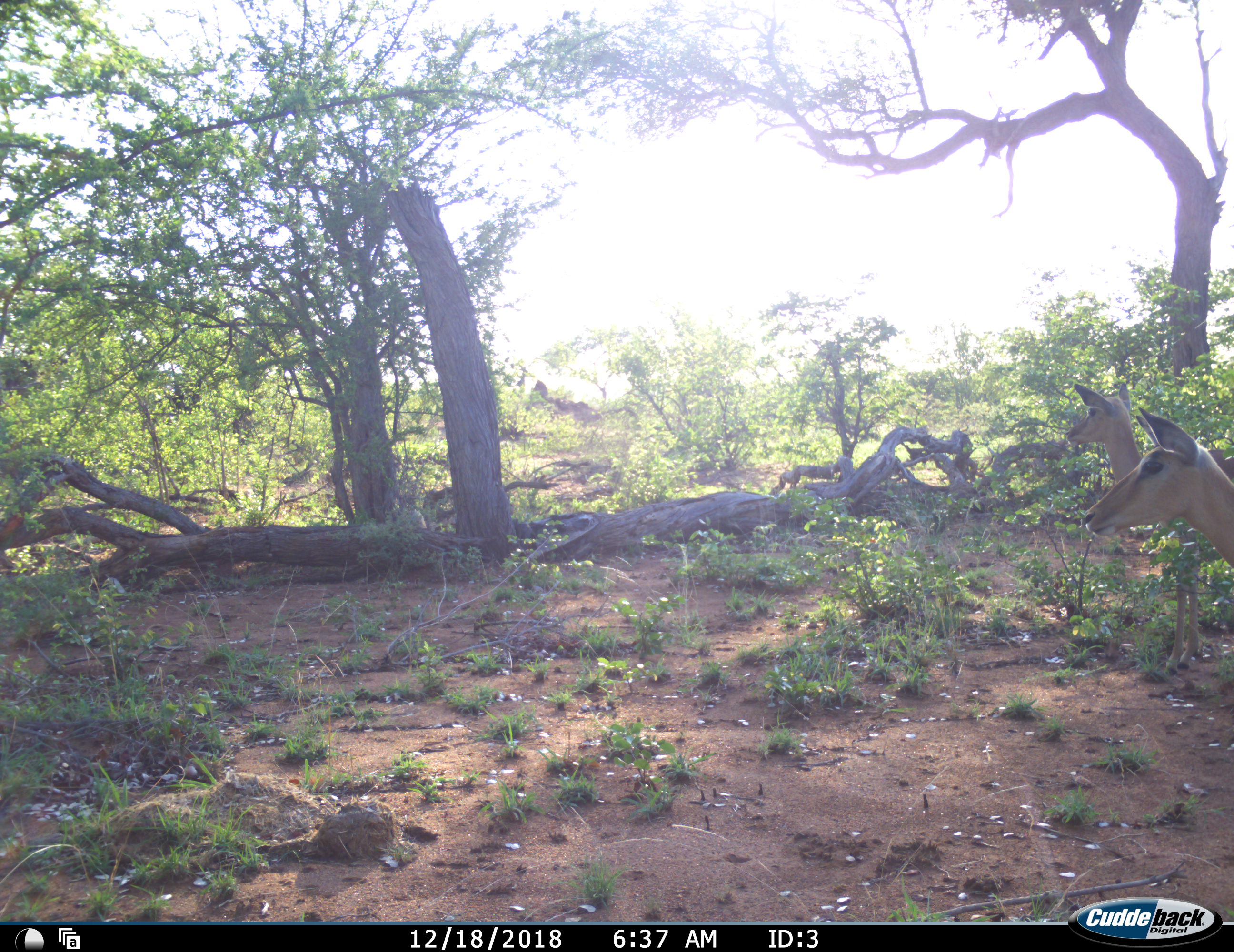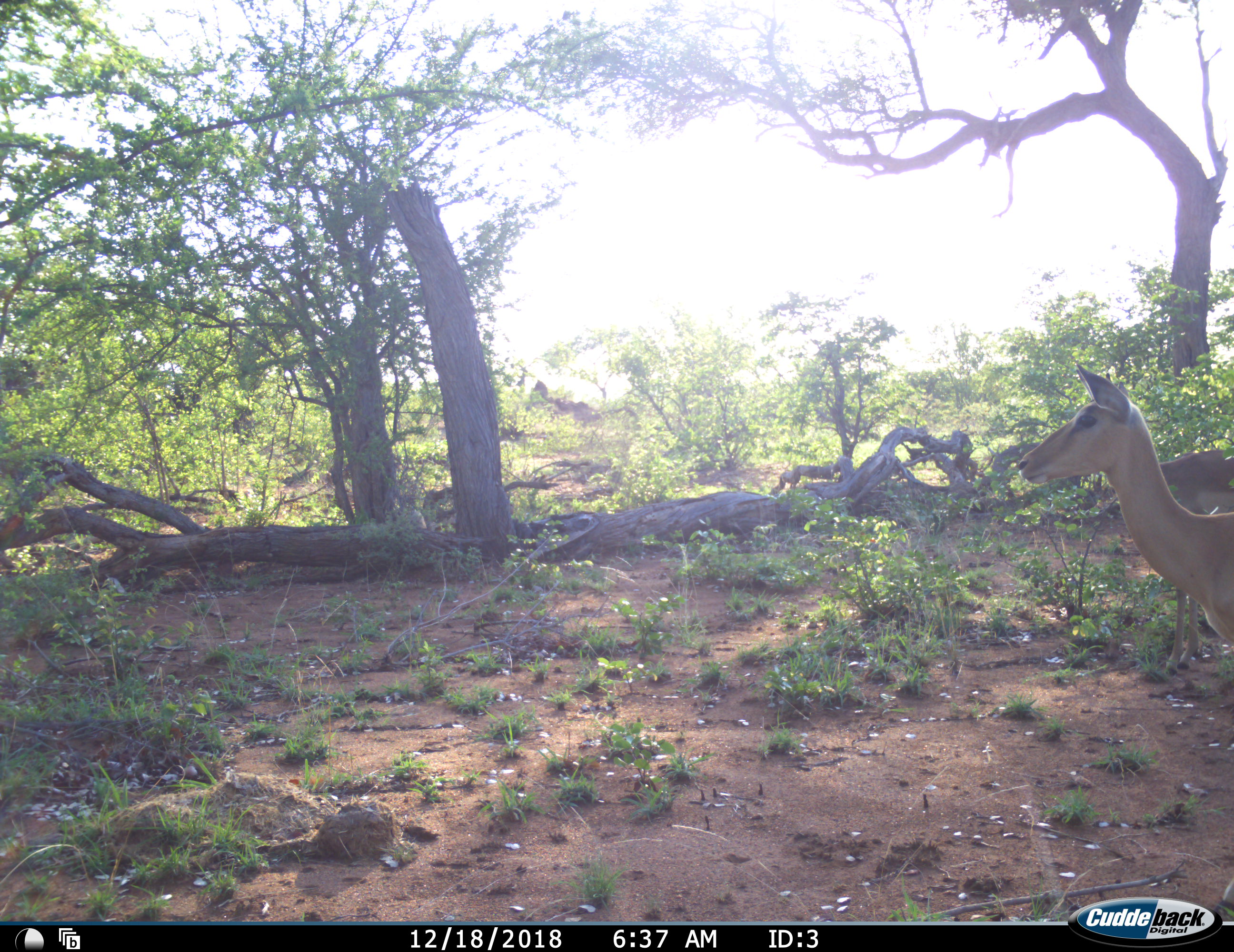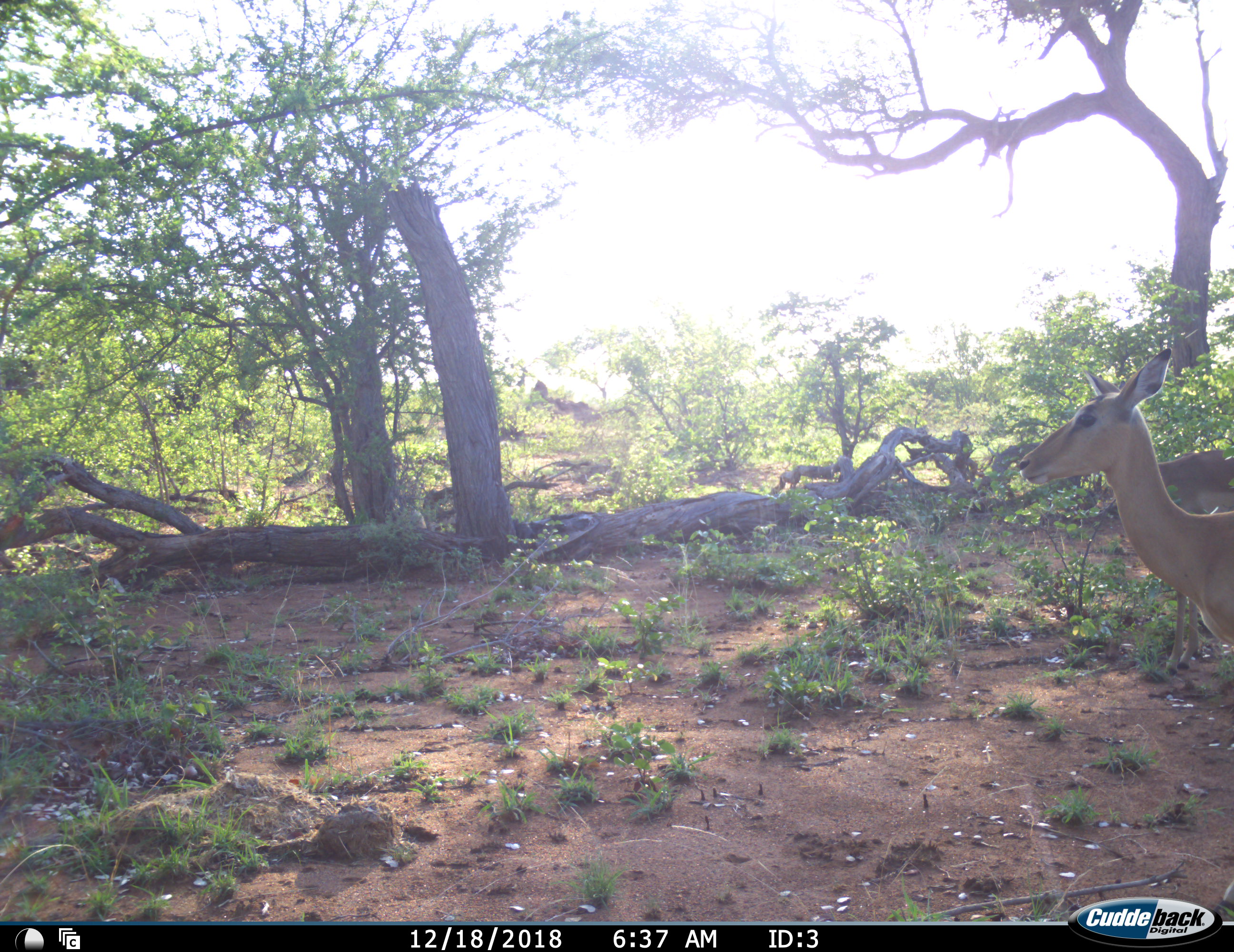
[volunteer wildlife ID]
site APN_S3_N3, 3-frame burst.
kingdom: Animalia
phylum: Chordata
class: Mammalia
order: Artiodactyla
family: Bovidae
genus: Aepyceros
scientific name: Aepyceros melampus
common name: impala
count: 2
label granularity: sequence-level